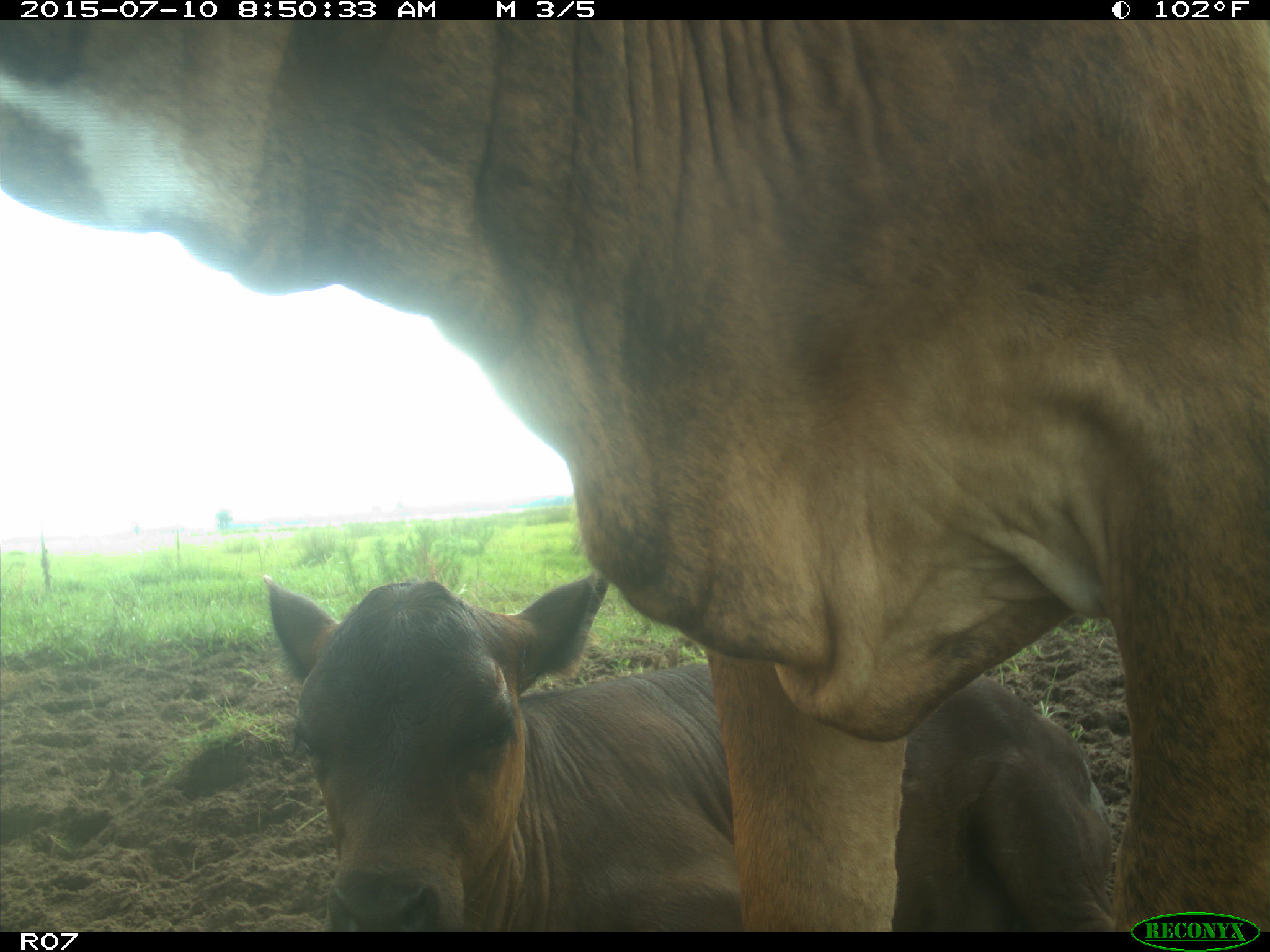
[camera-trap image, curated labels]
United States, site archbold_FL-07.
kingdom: Animalia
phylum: Chordata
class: Mammalia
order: Artiodactyla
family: Bovidae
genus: Bos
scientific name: Bos taurus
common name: domestic cow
Bos taurus (domestic cow).